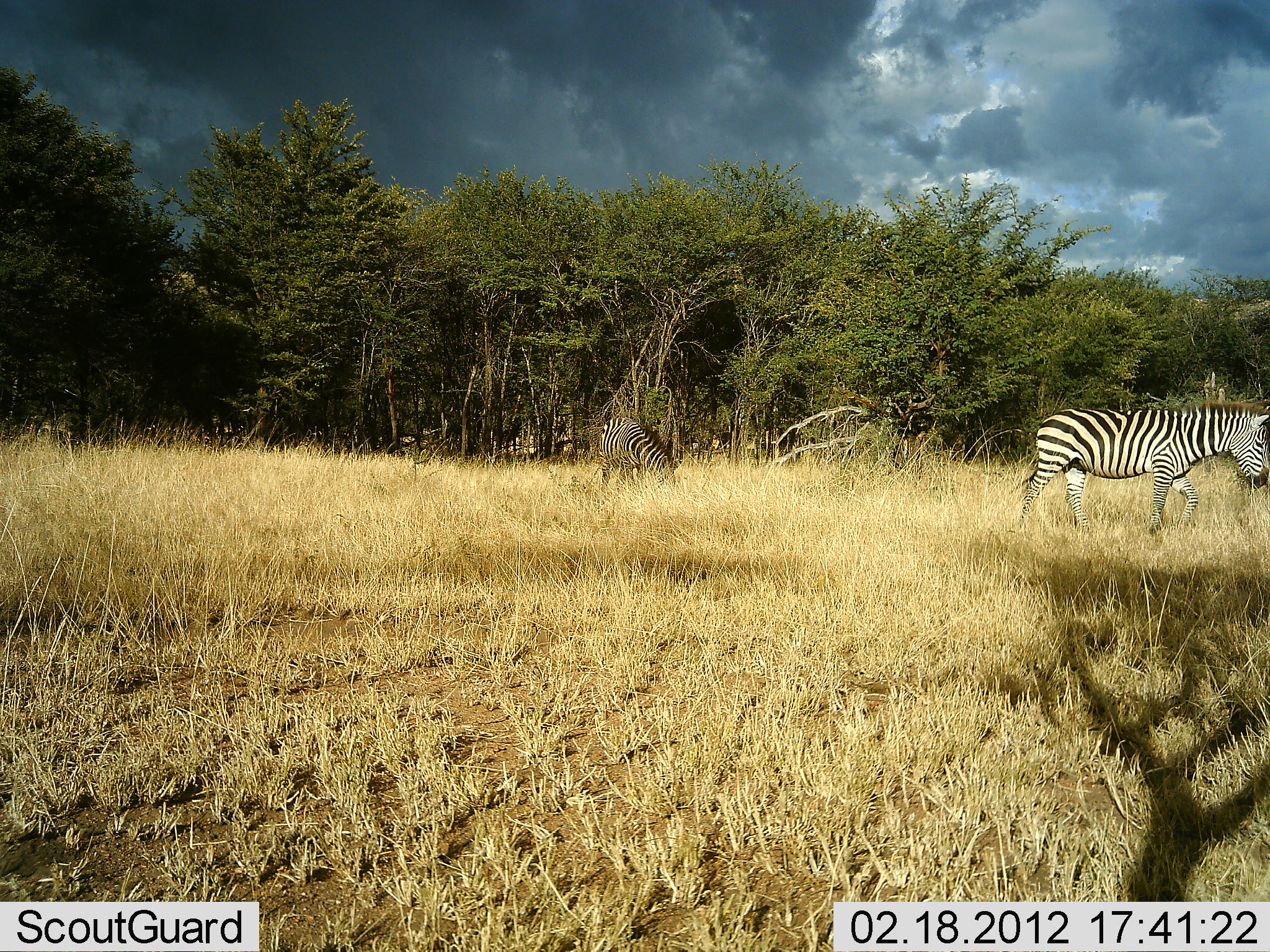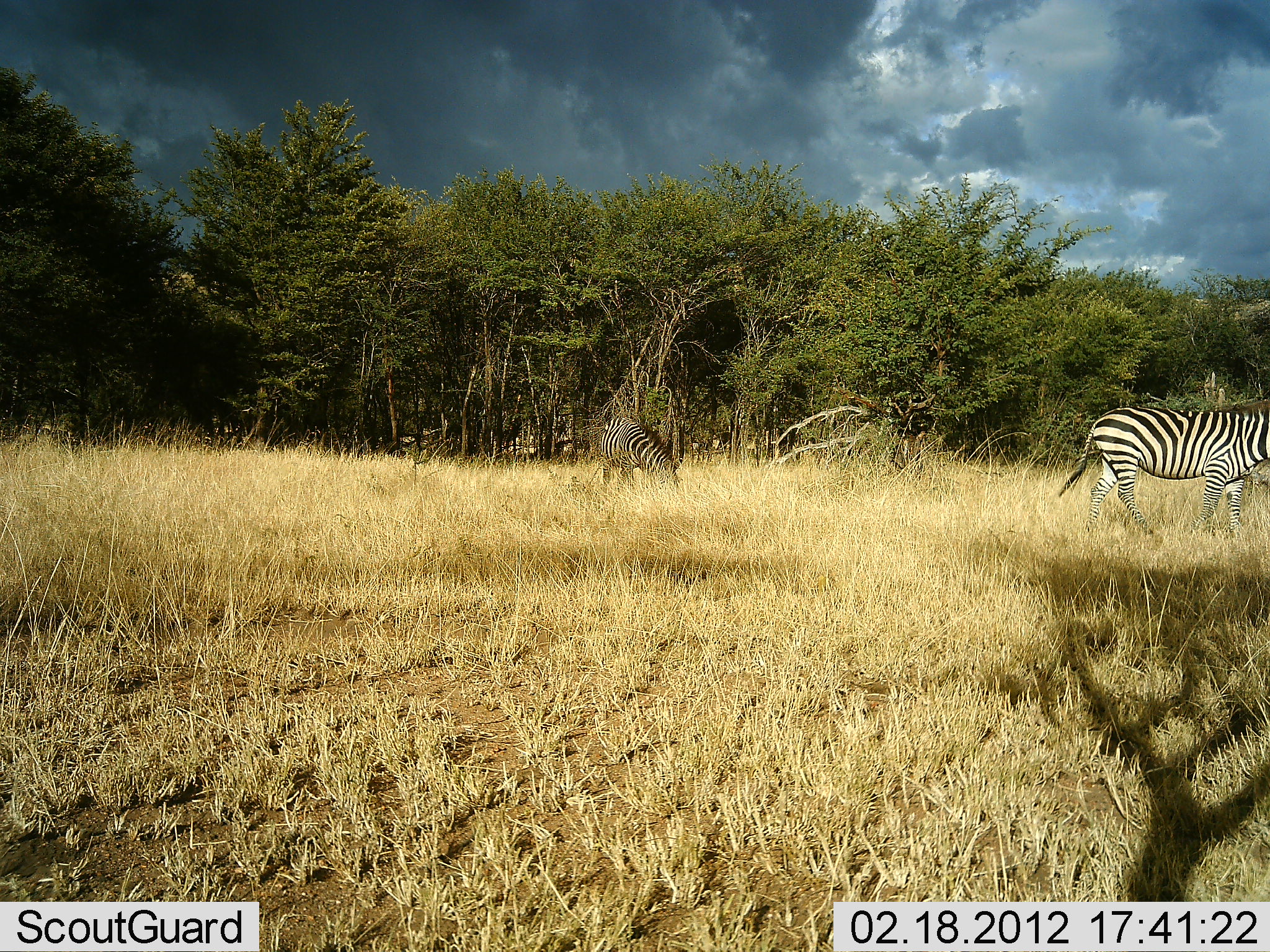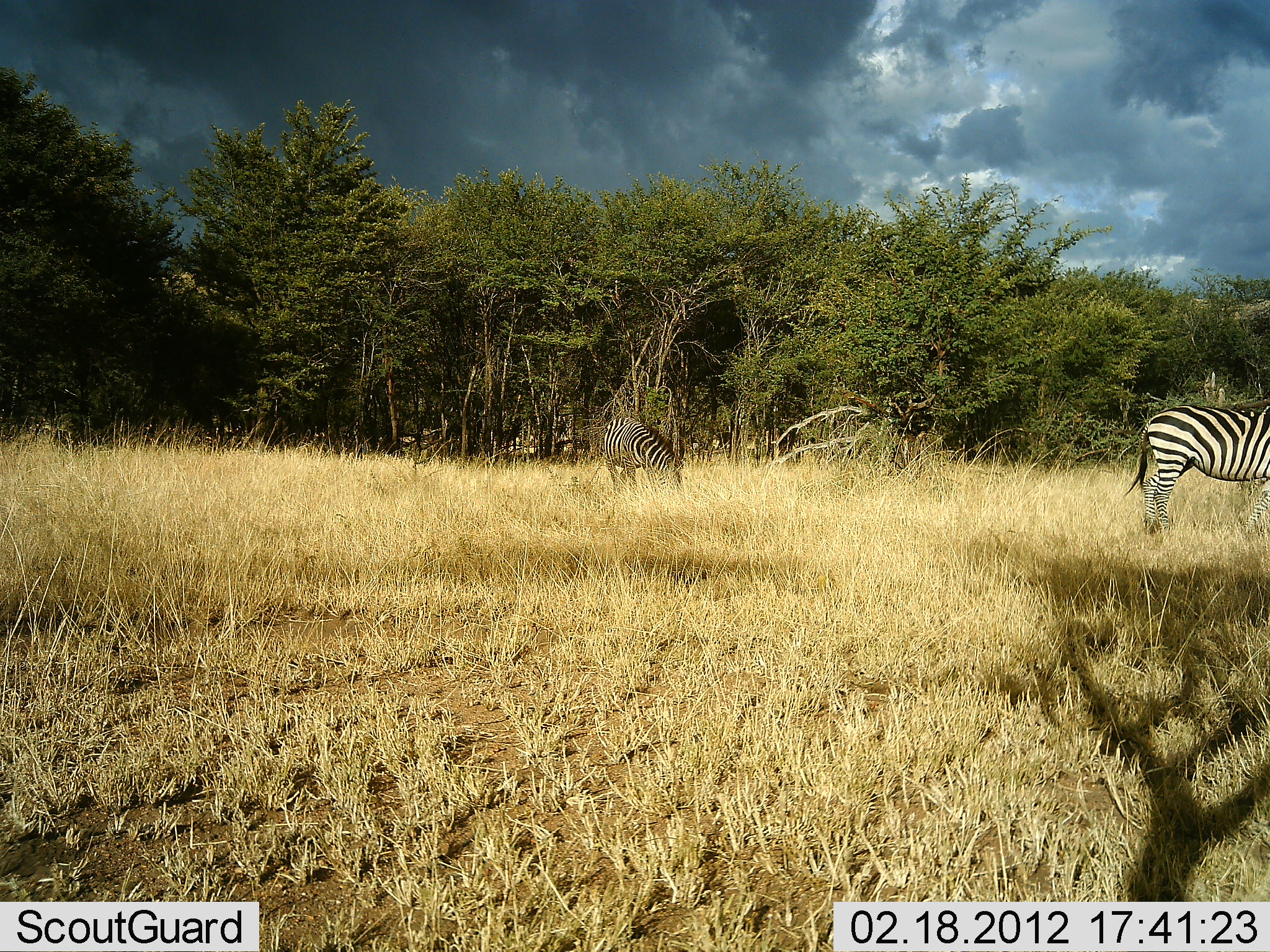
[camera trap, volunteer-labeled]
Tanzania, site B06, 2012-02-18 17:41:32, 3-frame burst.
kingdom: Animalia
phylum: Chordata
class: Mammalia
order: Perissodactyla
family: Equidae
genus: Equus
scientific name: Equus quagga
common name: plains zebra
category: zebra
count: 2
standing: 41%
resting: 0%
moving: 77%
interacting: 0%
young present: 0%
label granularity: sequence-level